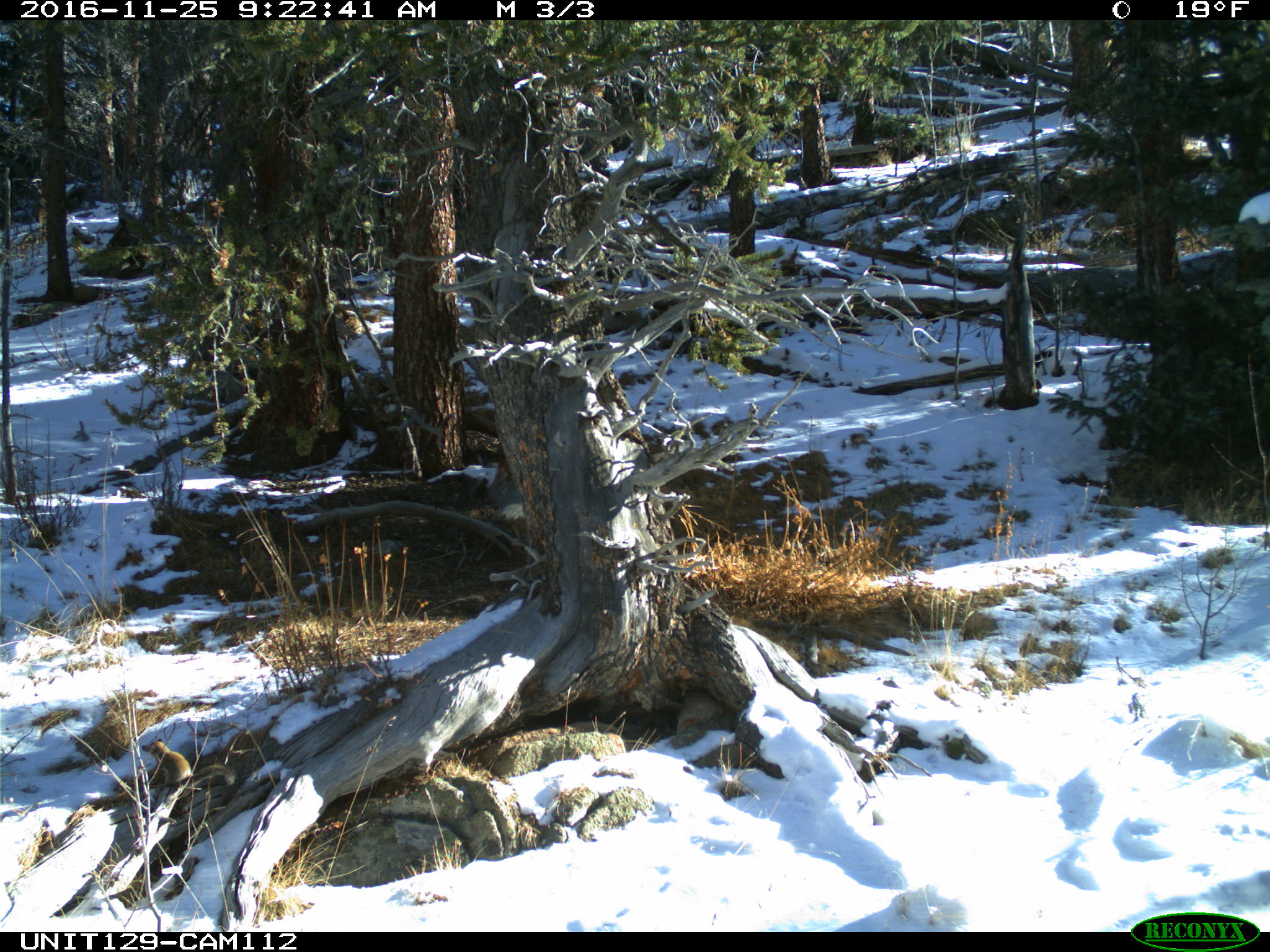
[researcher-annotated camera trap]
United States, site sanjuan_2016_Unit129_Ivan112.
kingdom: Animalia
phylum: Chordata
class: Mammalia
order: Rodentia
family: Sciuridae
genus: Tamiasciurus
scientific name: Tamiasciurus hudsonicus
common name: american red squirrel